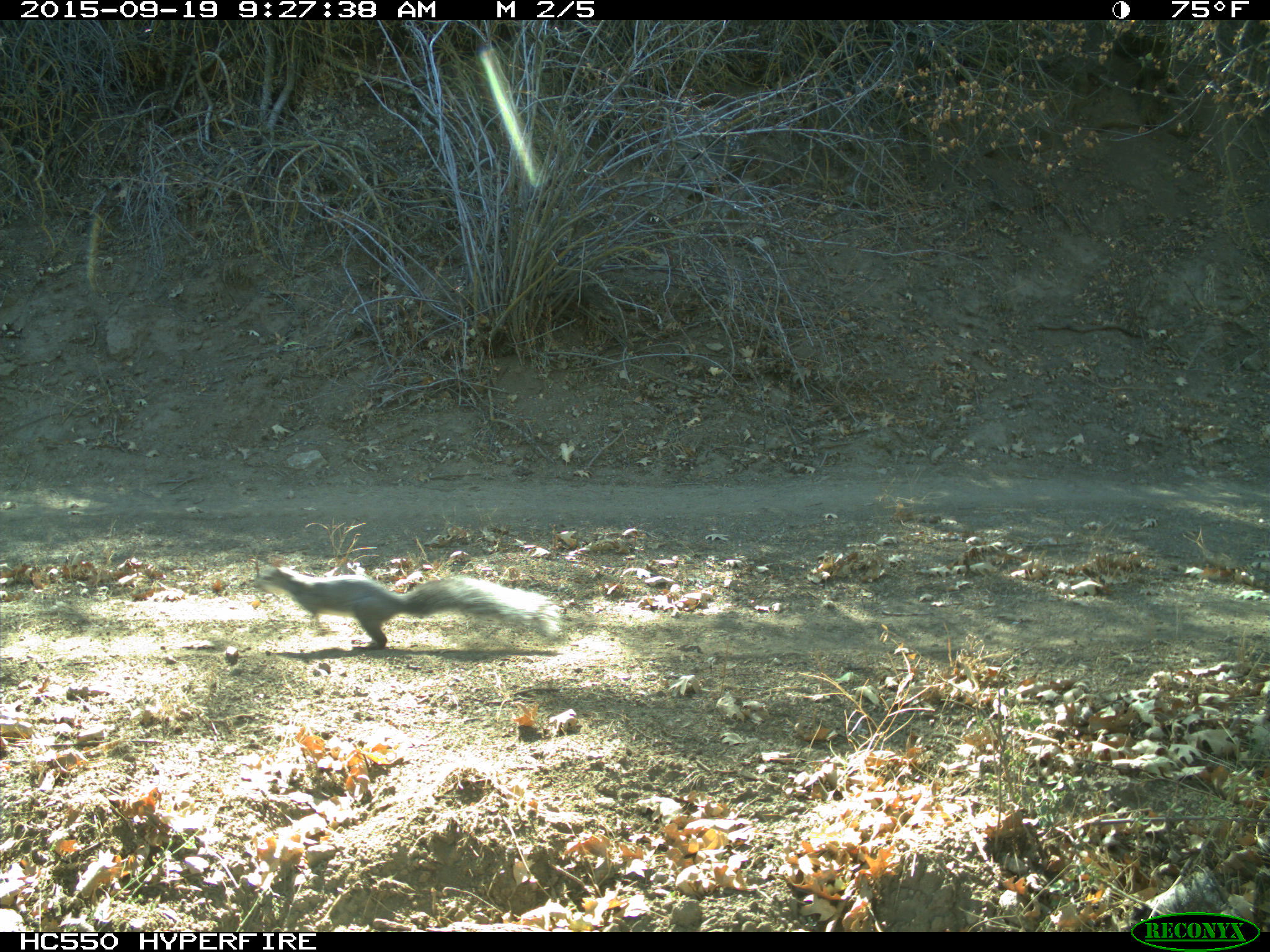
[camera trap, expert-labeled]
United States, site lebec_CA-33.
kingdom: Animalia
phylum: Chordata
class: Mammalia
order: Rodentia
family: Sciuridae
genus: Sciurus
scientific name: Sciurus carolinensis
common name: eastern gray squirrel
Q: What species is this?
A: Sciurus carolinensis (eastern gray squirrel).